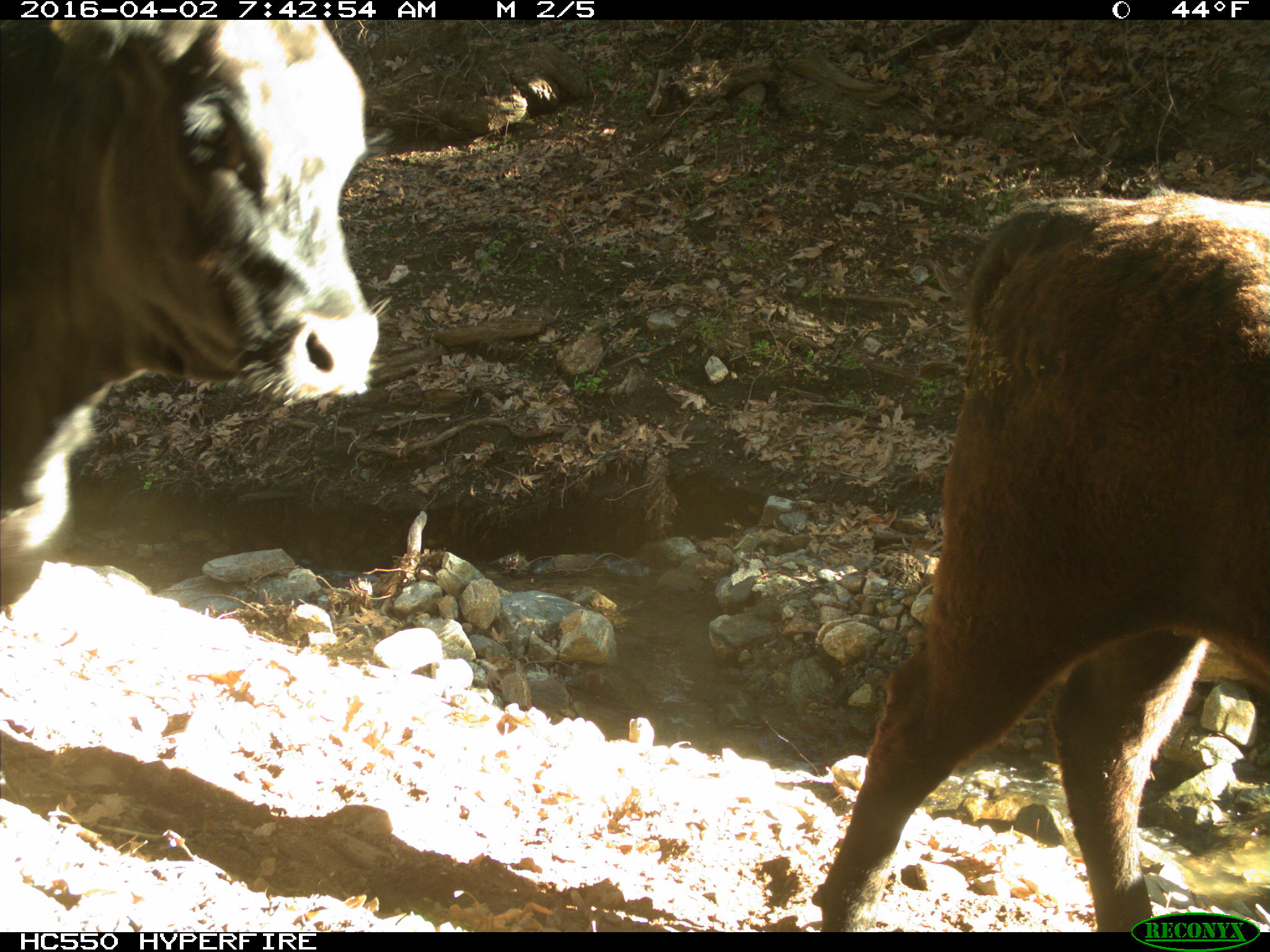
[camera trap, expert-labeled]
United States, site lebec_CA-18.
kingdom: Animalia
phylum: Chordata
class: Mammalia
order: Artiodactyla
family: Bovidae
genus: Bos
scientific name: Bos taurus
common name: domestic cow